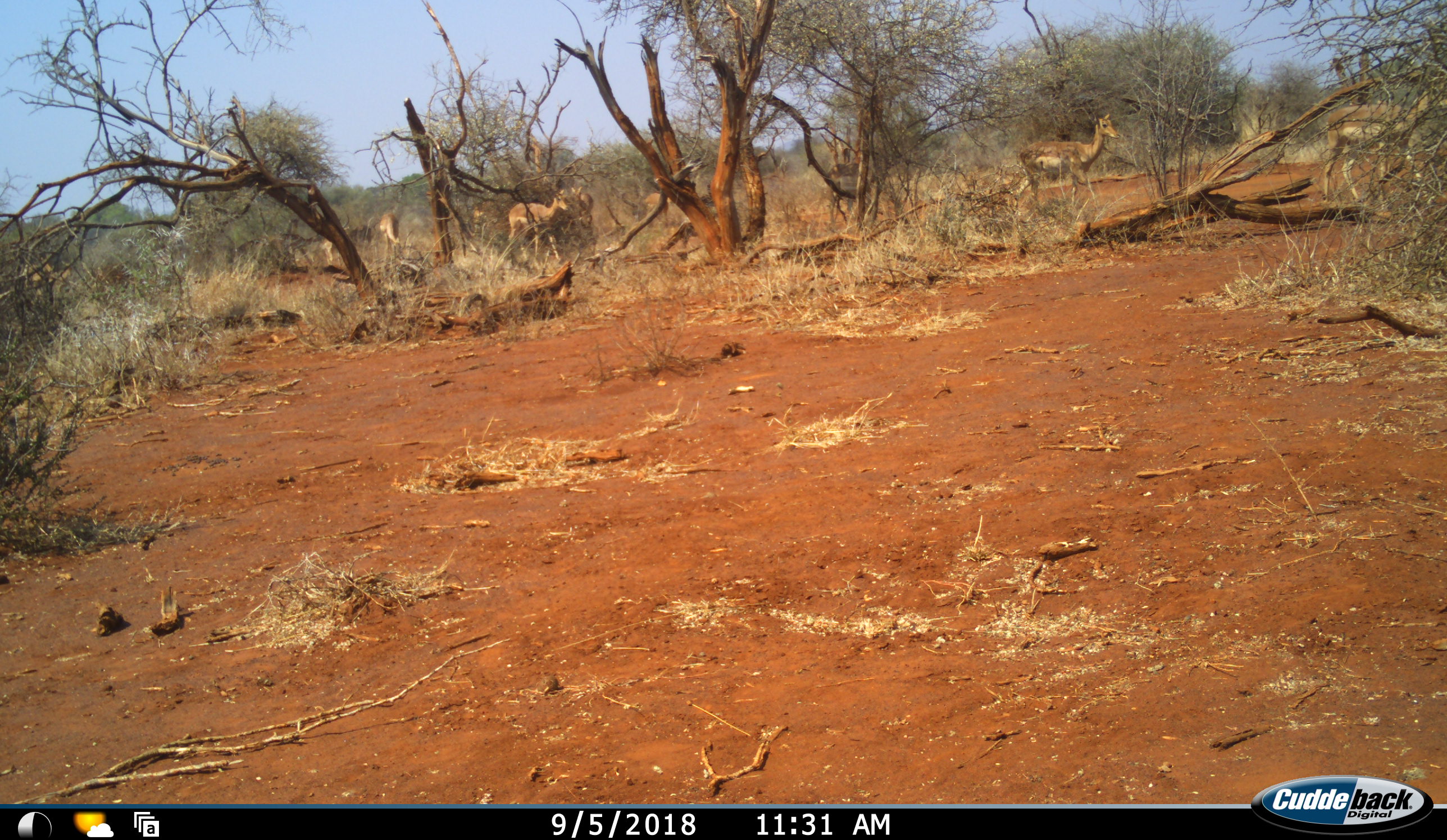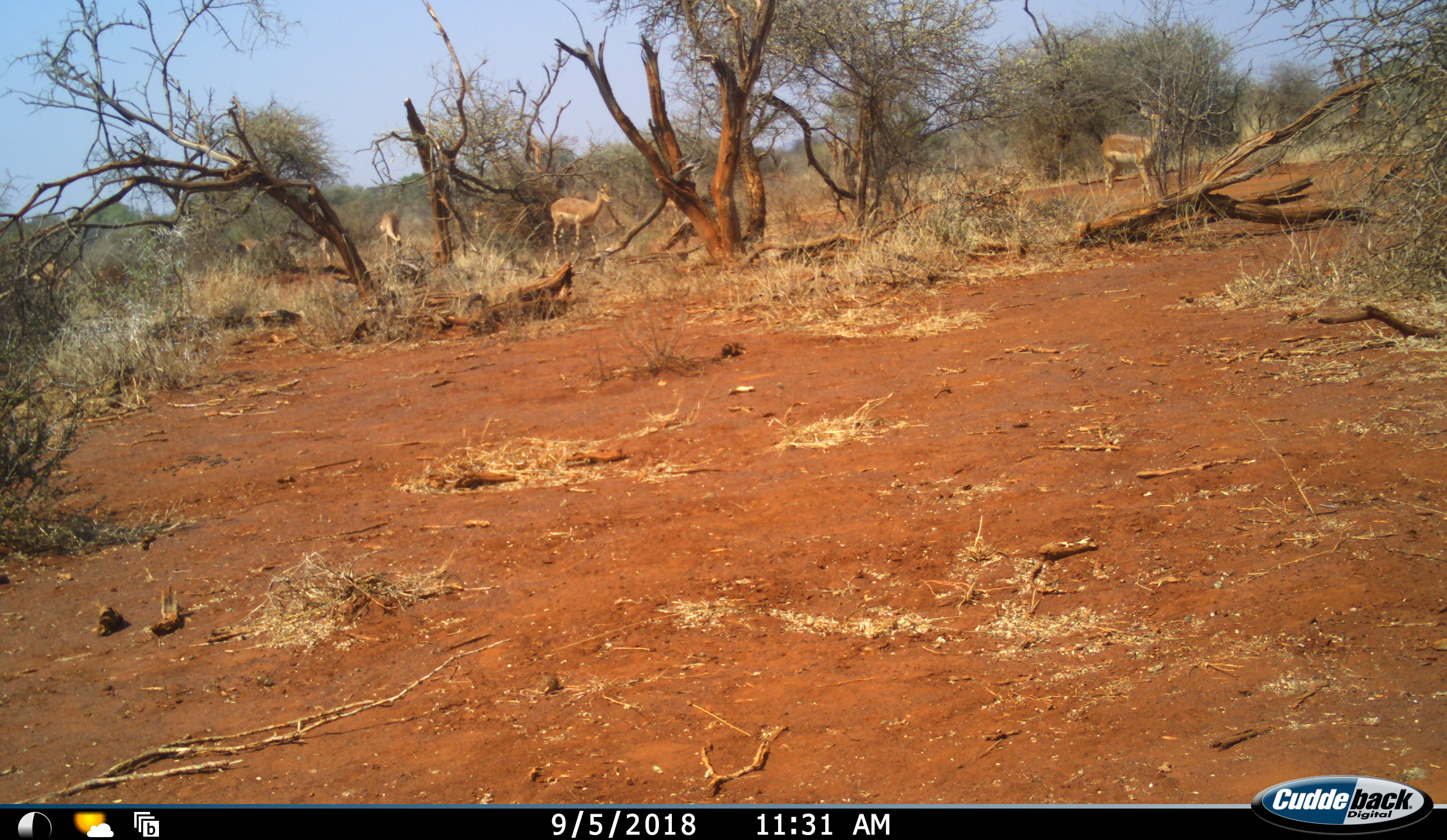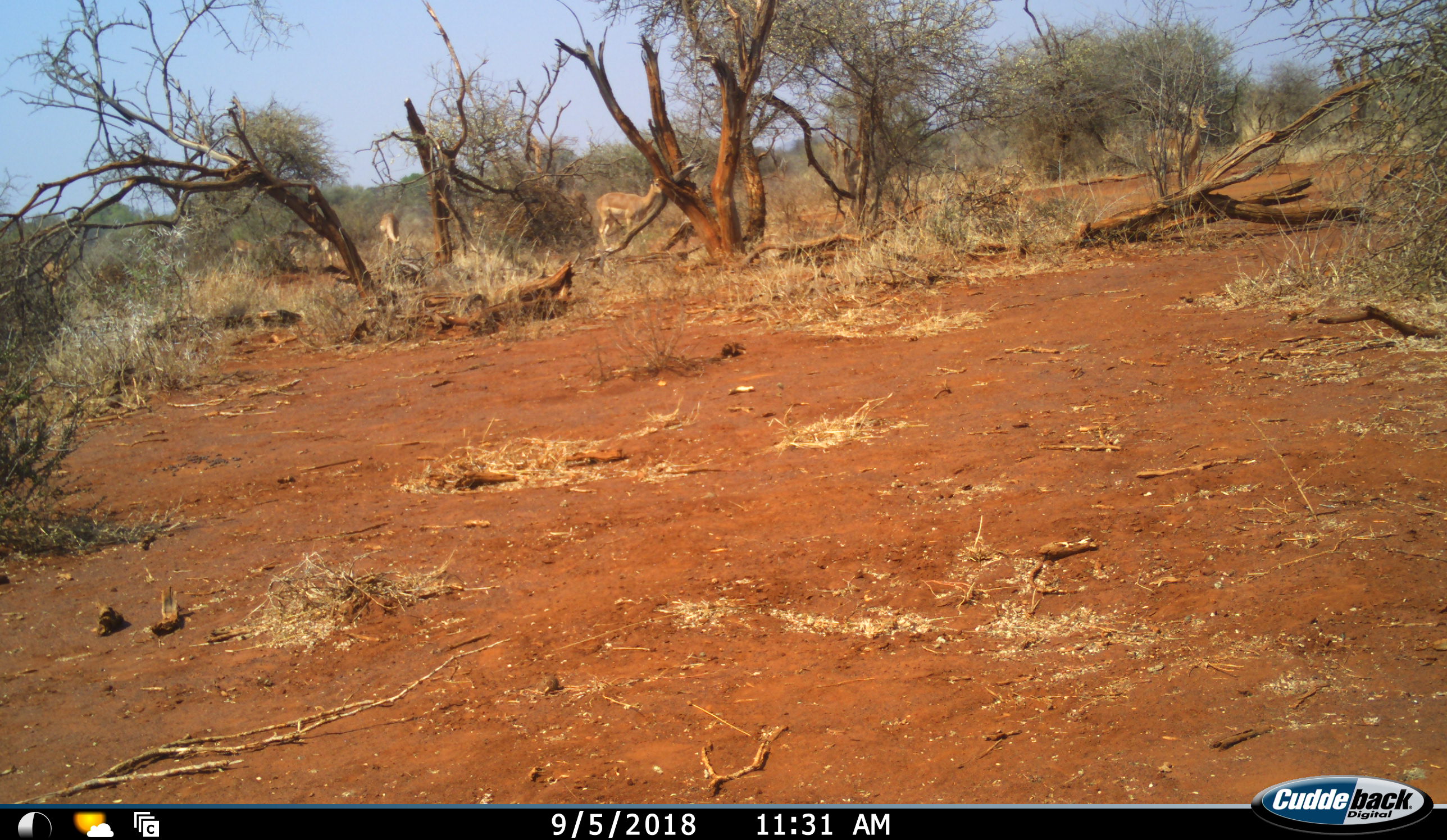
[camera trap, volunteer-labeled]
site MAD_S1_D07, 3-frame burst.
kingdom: Animalia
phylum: Chordata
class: Mammalia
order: Artiodactyla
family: Bovidae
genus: Aepyceros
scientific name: Aepyceros melampus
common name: impala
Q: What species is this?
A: Impala (Aepyceros melampus).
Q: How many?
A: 8.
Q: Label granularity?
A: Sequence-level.